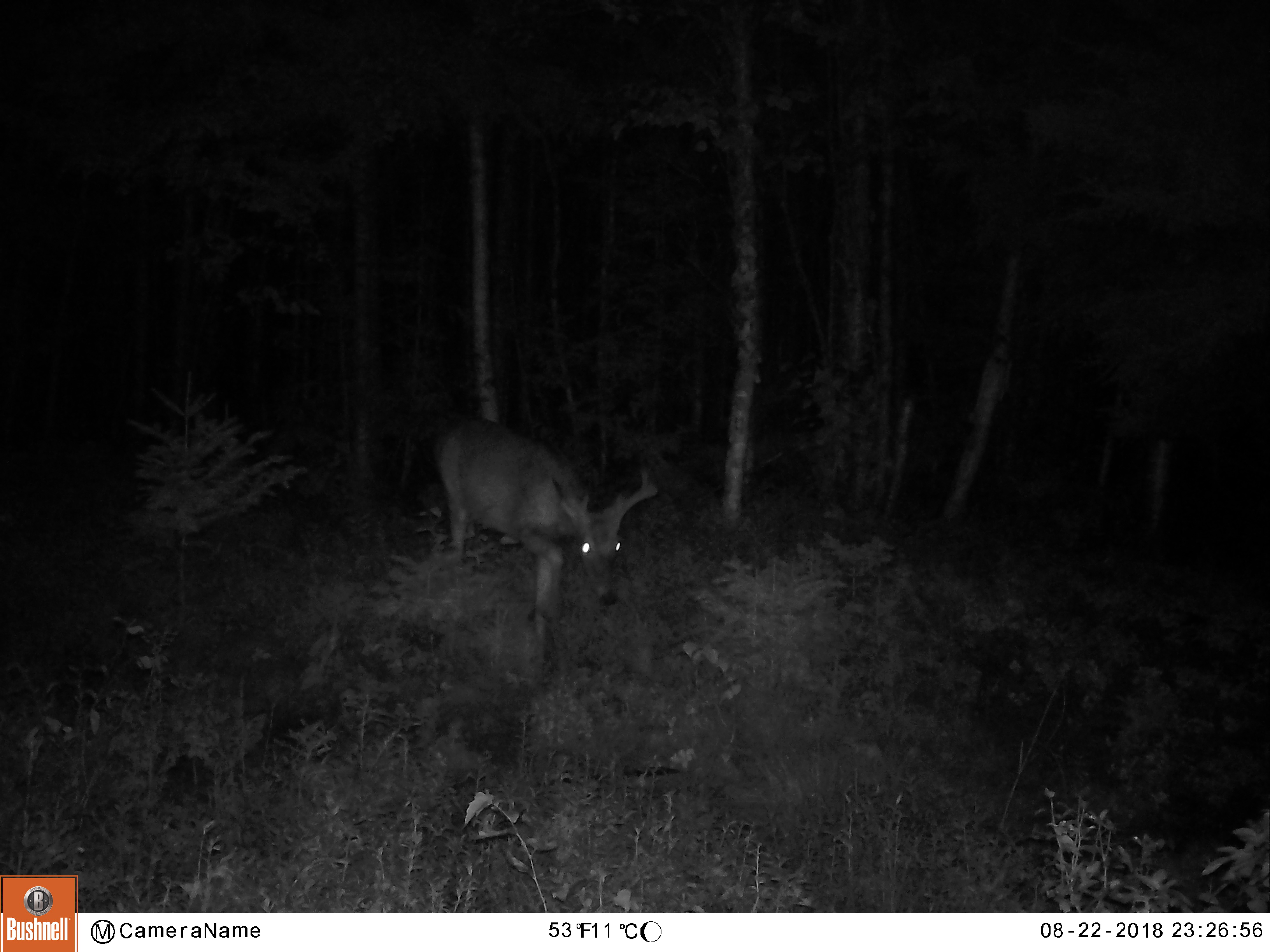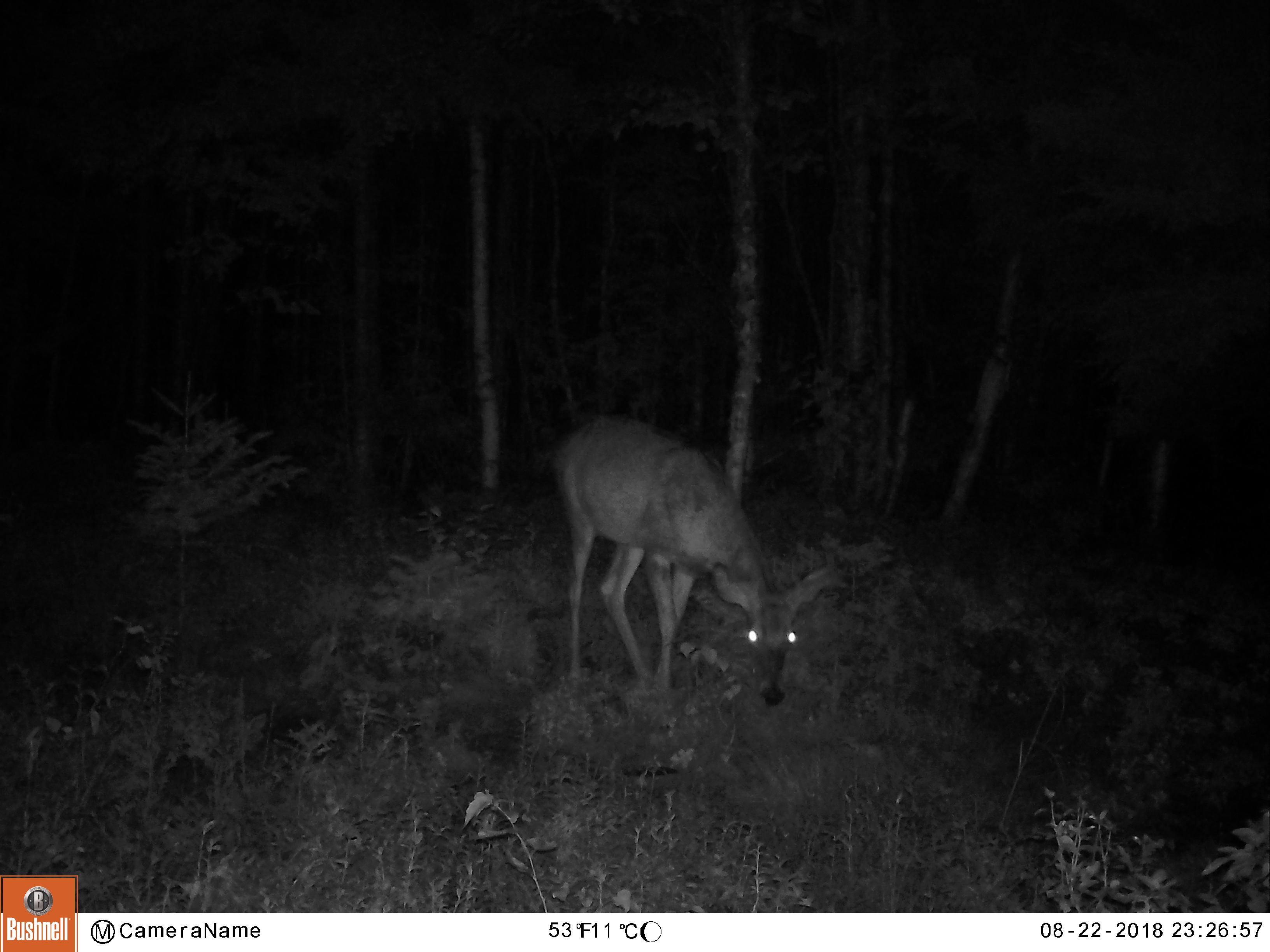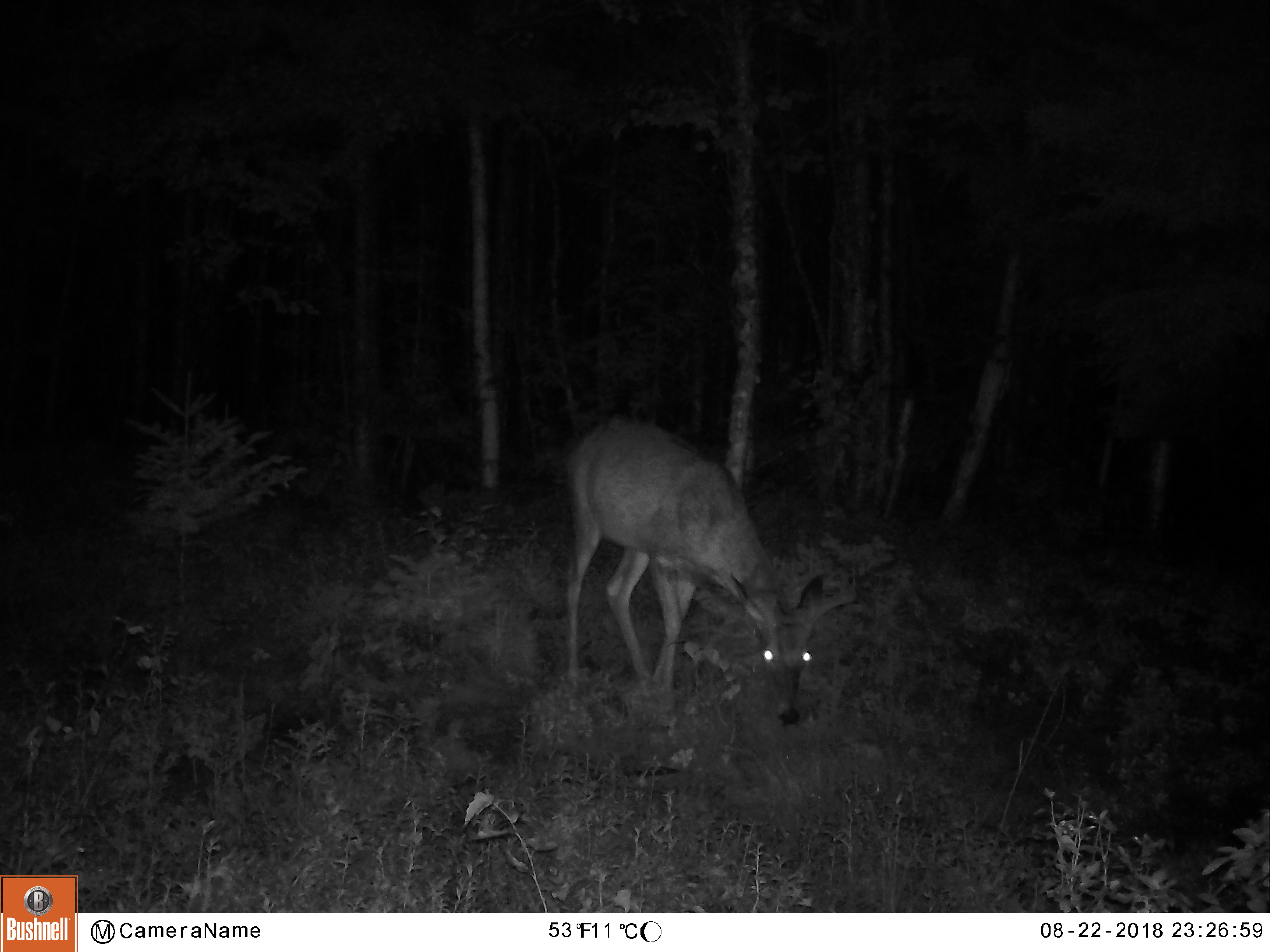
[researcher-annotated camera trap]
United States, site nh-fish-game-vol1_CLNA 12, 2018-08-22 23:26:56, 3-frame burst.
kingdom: Animalia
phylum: Chordata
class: Mammalia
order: Artiodactyla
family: Cervidae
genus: Odocoileus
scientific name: Odocoileus virginianus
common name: white-tailed deer